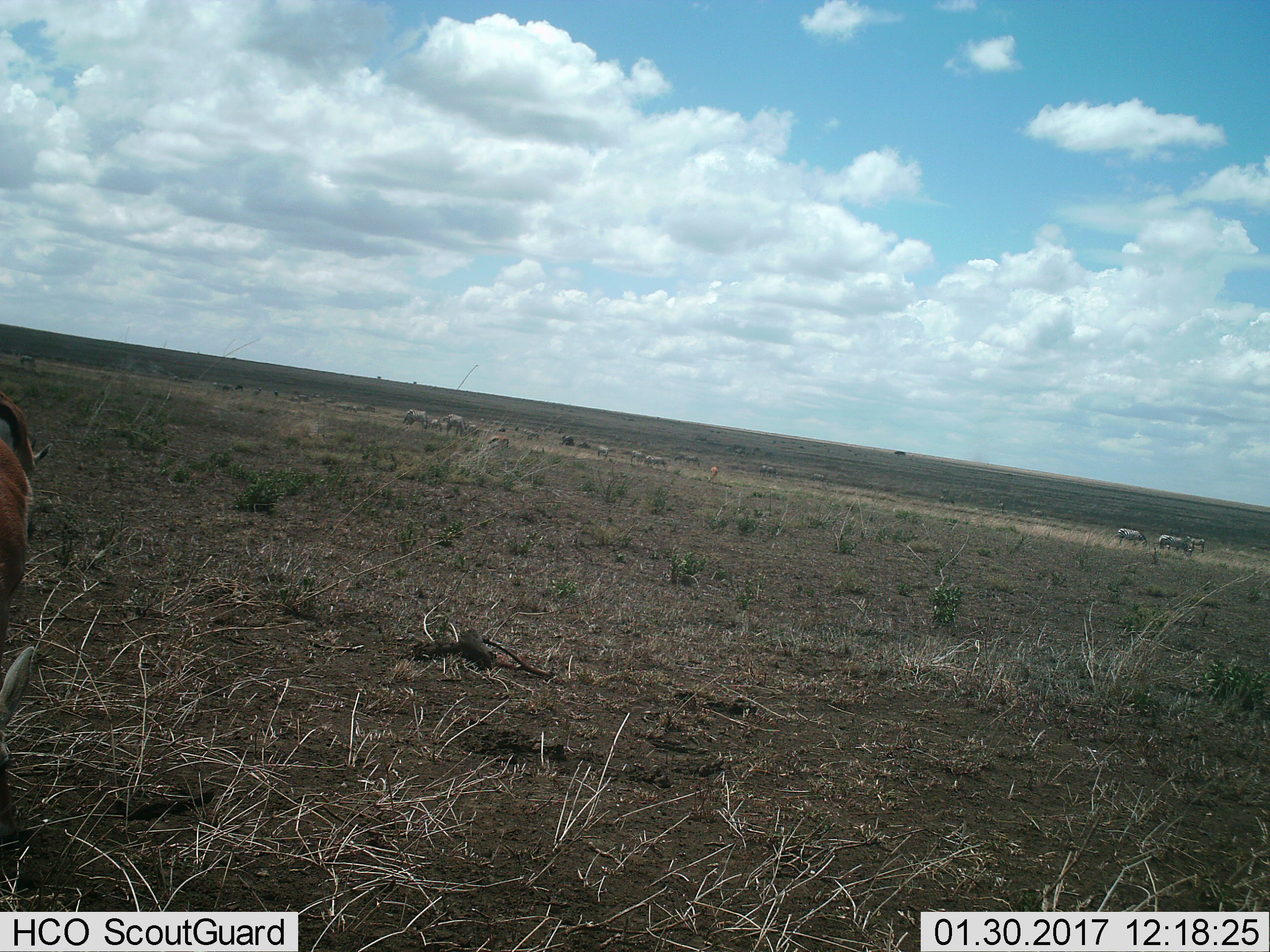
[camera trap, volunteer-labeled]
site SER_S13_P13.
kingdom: Animalia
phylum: Chordata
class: Mammalia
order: Artiodactyla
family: Bovidae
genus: Eudorcas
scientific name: Eudorcas thomsonii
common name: thomson's gazelle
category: gazellethomsons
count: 3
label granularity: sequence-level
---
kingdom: Animalia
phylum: Chordata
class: Mammalia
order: Perissodactyla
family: Equidae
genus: Equus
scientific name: Equus quagga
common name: plains zebra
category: zebraplains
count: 11-50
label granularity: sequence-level